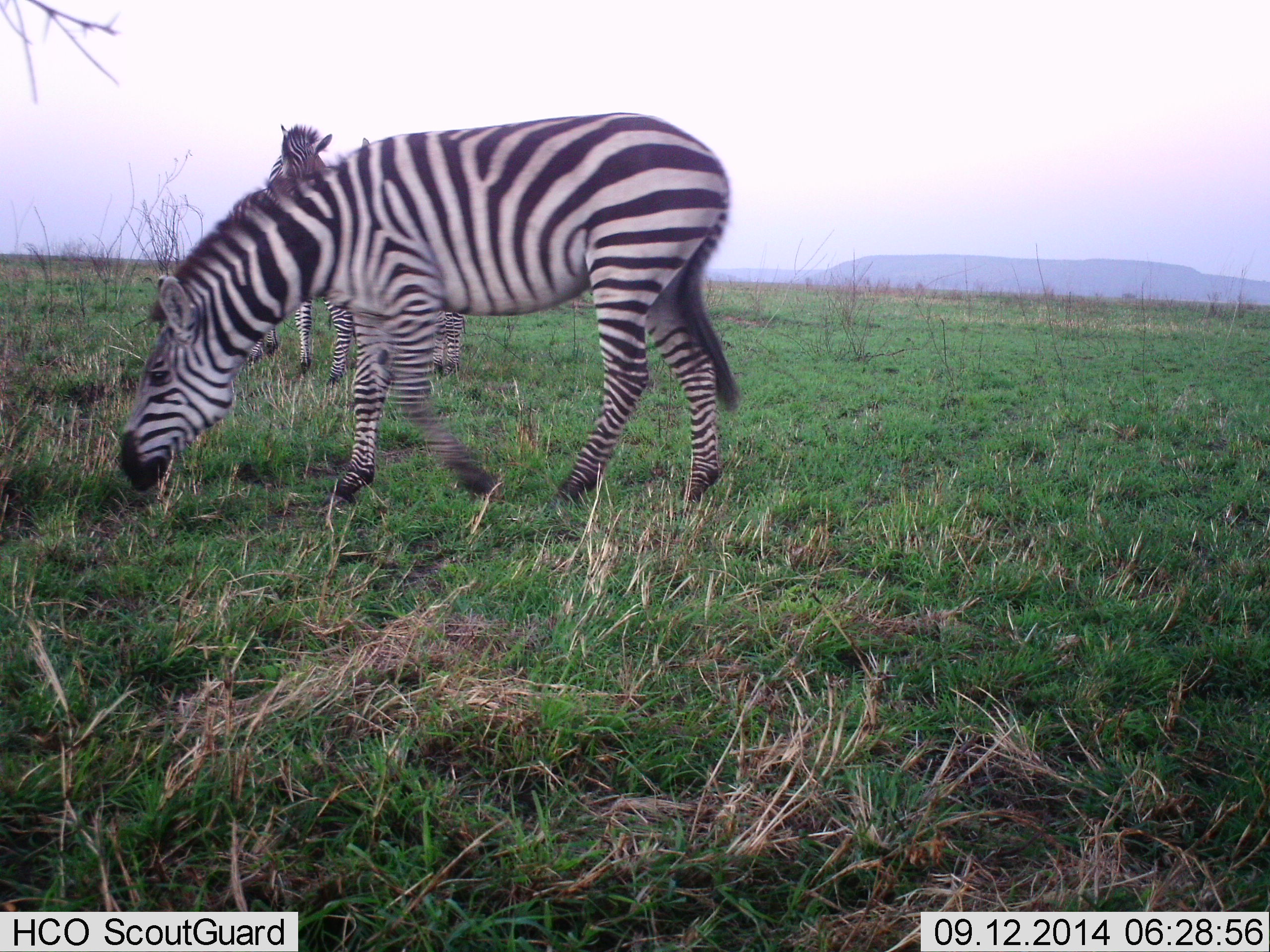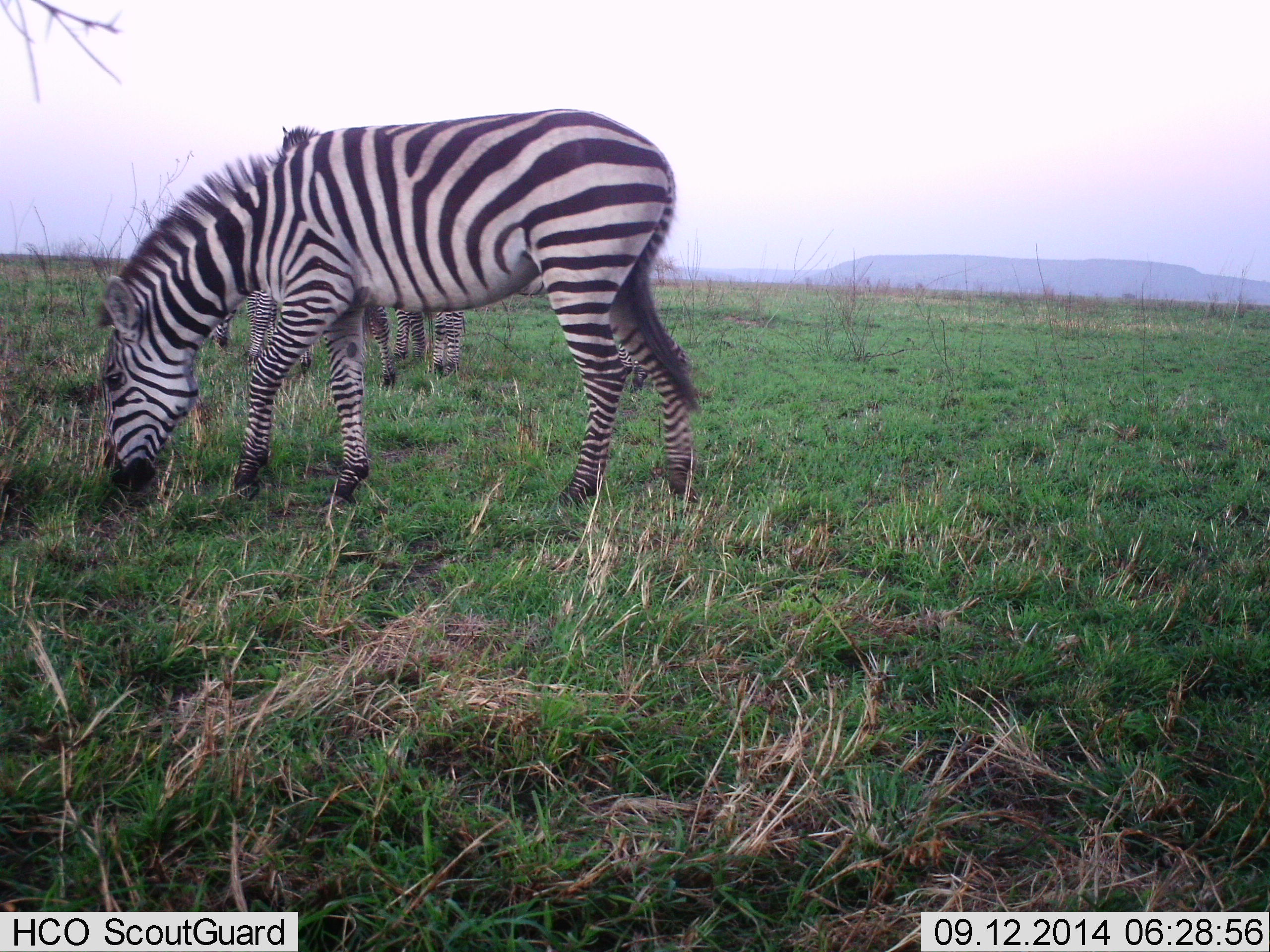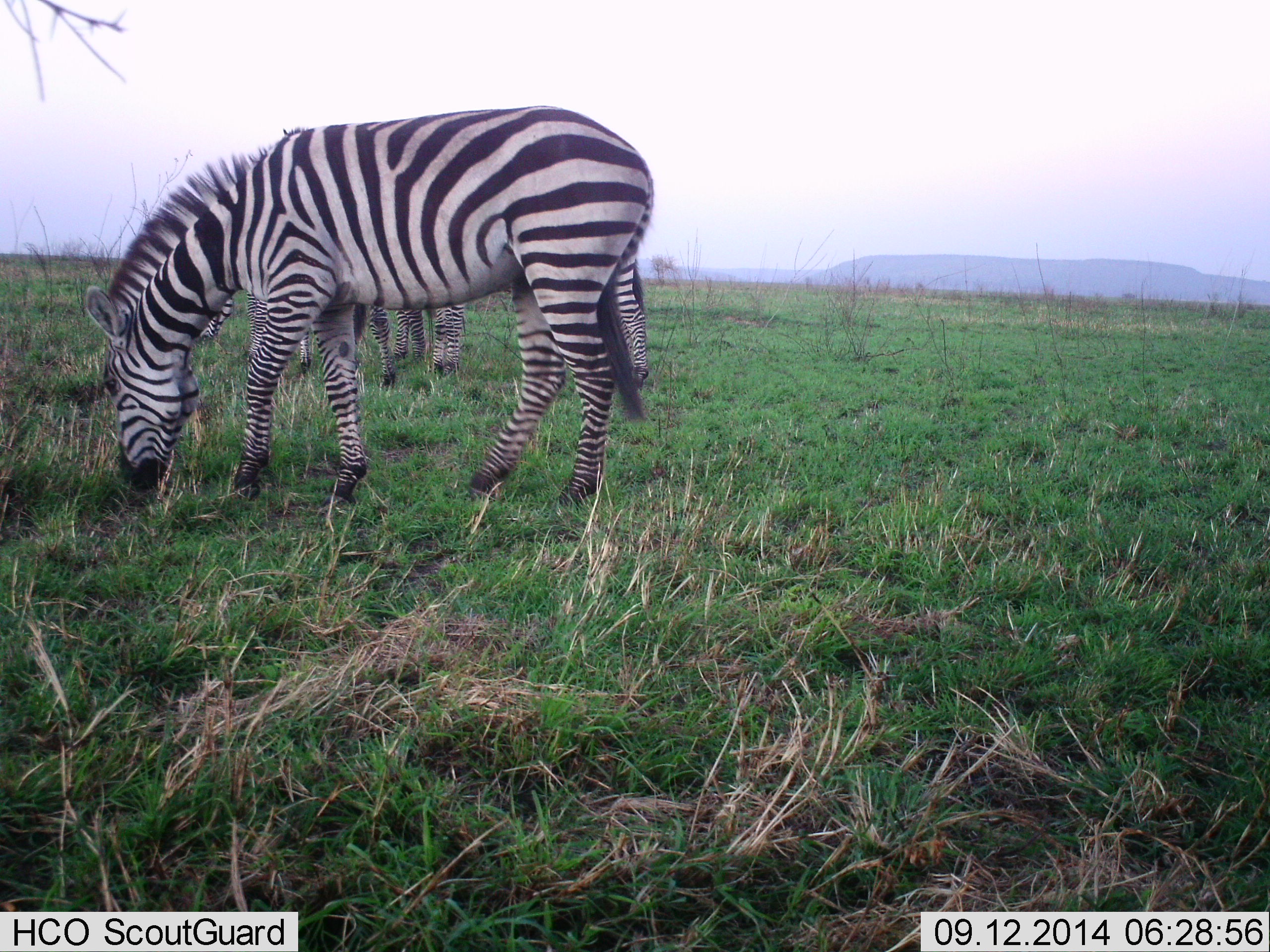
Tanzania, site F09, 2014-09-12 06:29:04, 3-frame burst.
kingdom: Animalia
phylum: Chordata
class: Mammalia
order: Perissodactyla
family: Equidae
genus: Equus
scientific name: Equus quagga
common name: plains zebra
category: zebra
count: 3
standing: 60%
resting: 0%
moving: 10%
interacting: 0%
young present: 0%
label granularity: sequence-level